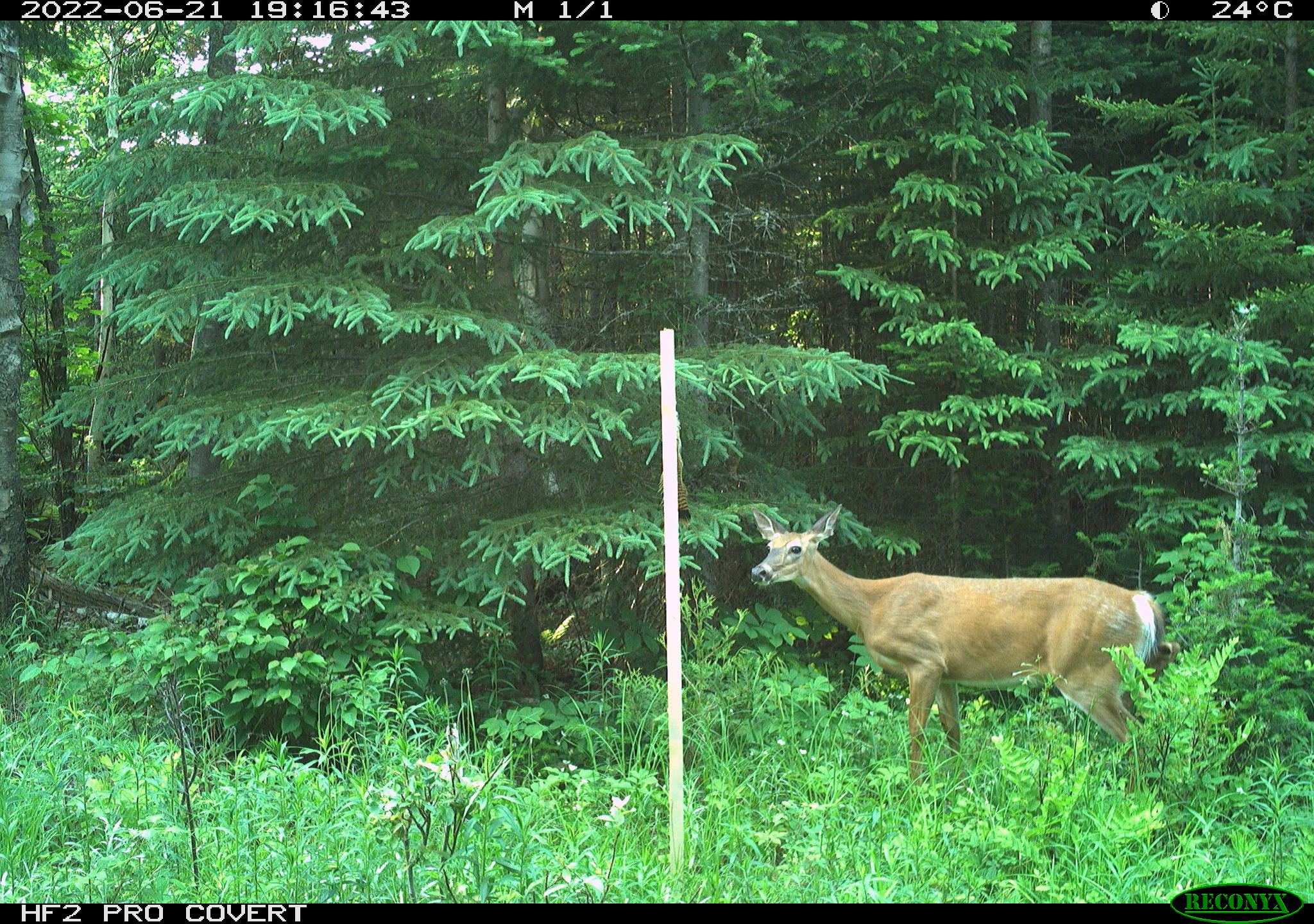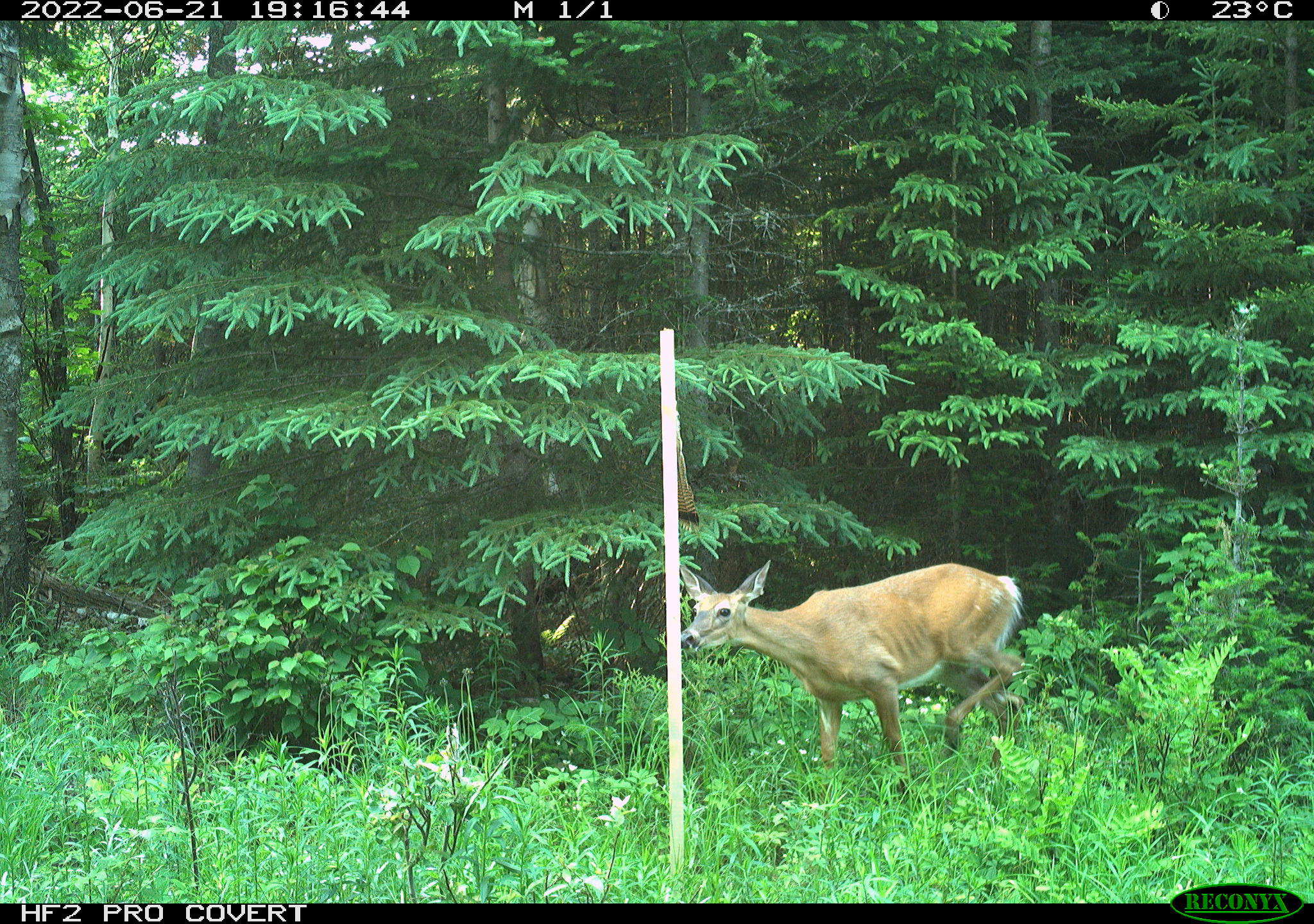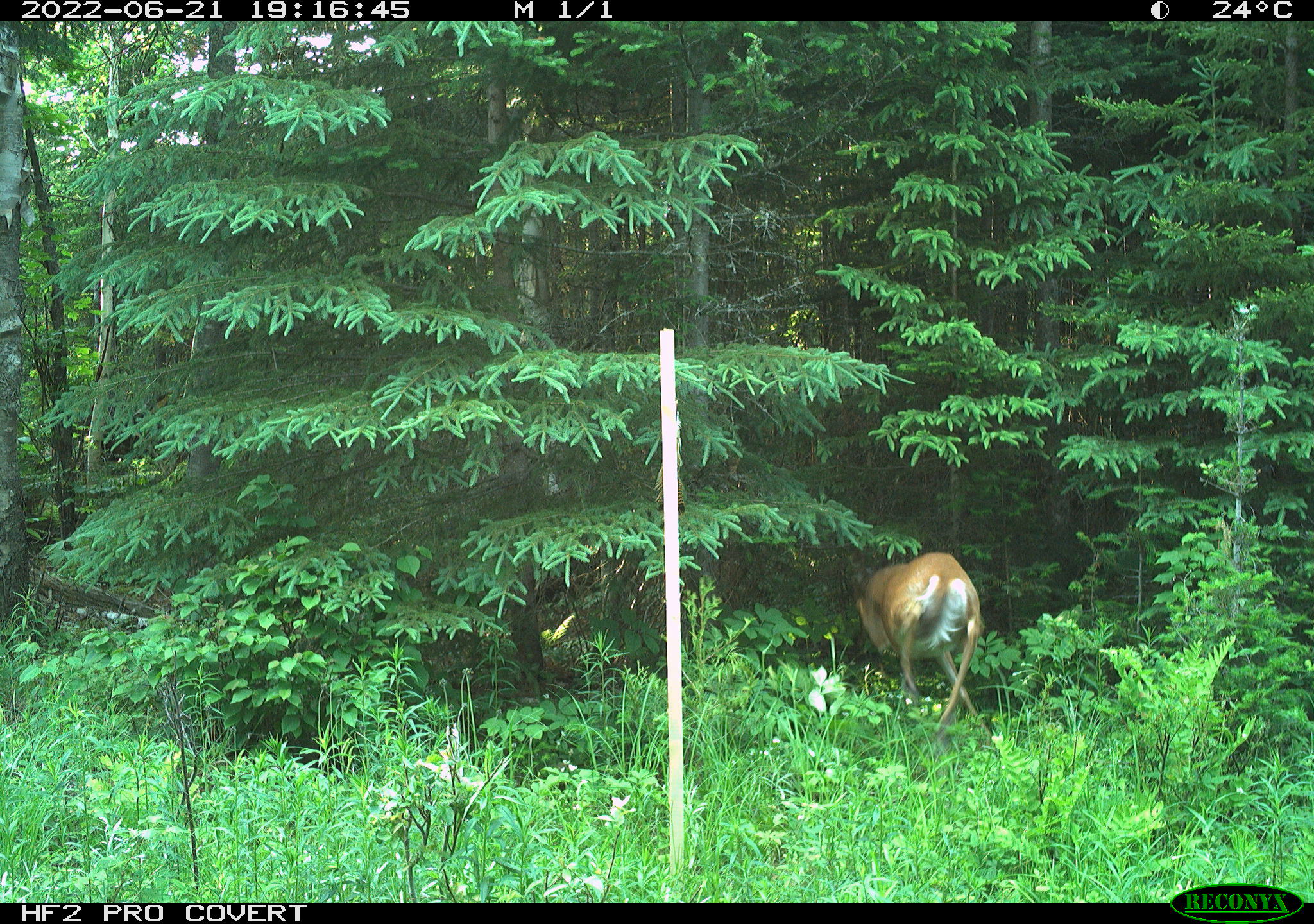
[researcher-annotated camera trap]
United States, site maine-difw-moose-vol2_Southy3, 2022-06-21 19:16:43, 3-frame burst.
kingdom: Animalia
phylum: Chordata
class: Mammalia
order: Artiodactyla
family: Cervidae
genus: Odocoileus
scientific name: Odocoileus virginianus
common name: white-tailed deer